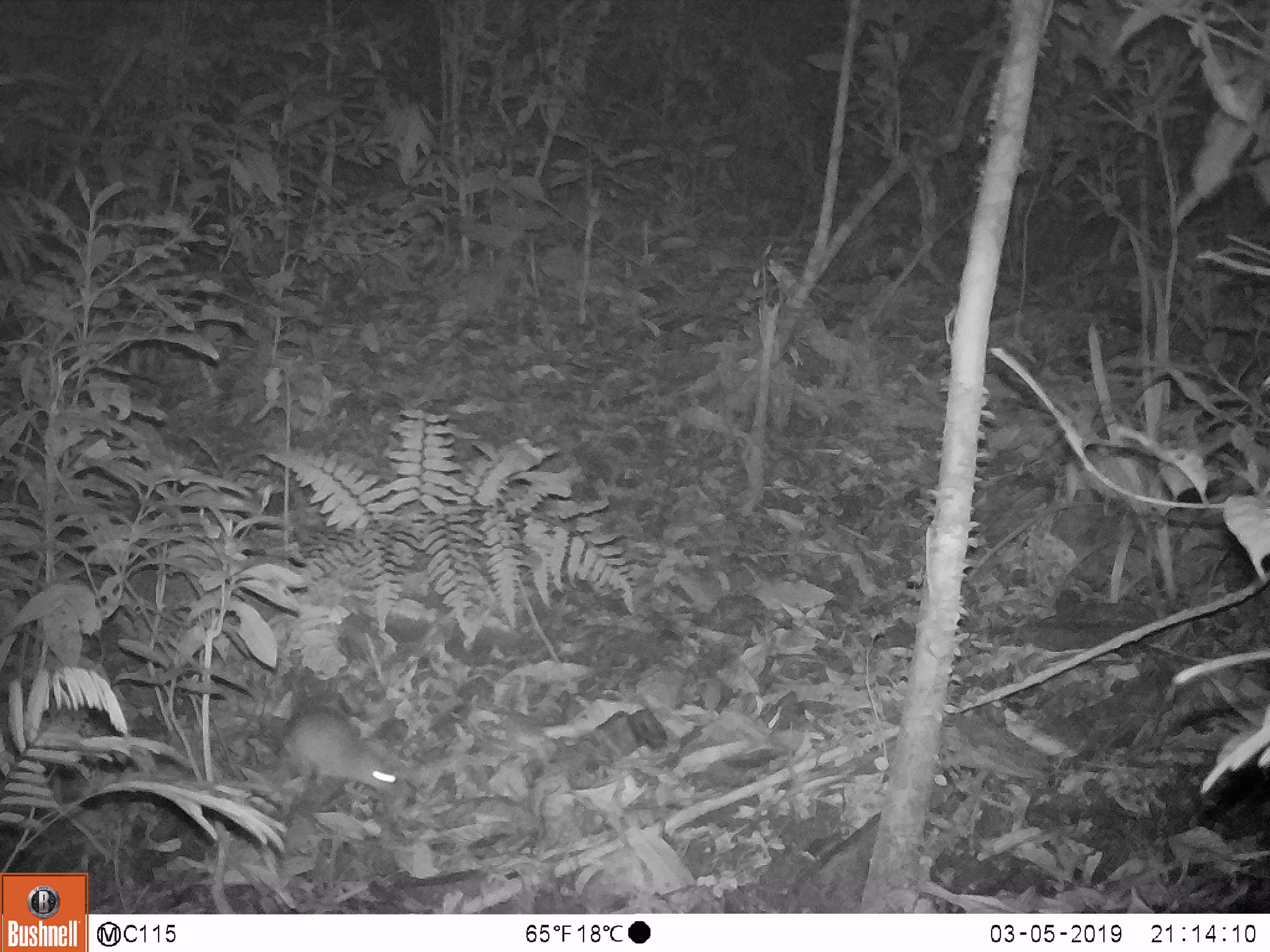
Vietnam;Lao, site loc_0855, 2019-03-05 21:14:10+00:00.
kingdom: Animalia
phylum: Chordata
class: Mammalia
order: Rodentia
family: Muridae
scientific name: Muridae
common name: old-world mice and rats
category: unidentified murid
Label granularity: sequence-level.